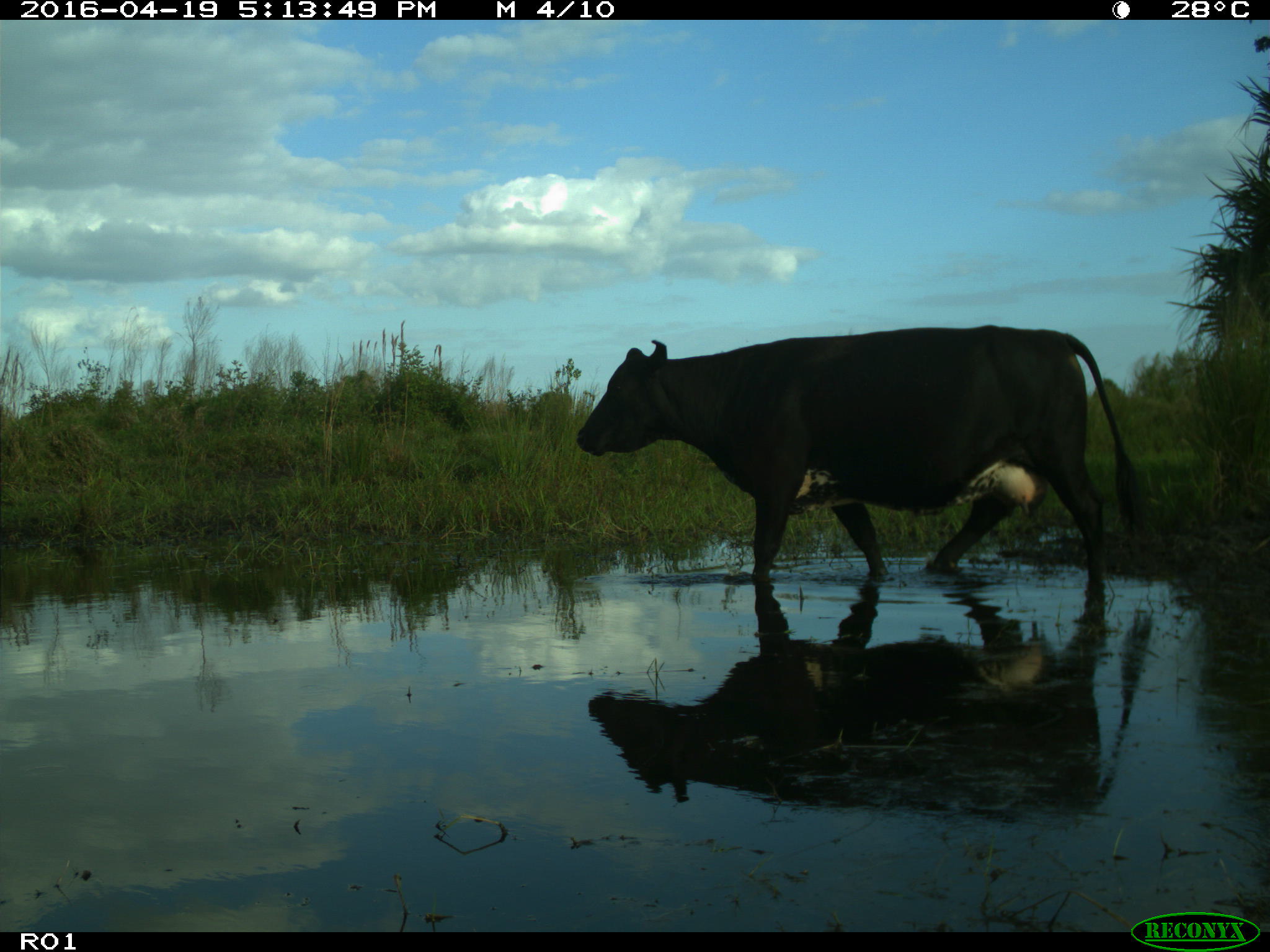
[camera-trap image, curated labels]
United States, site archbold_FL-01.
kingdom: Animalia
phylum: Chordata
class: Mammalia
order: Artiodactyla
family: Bovidae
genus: Bos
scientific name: Bos taurus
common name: domestic cow